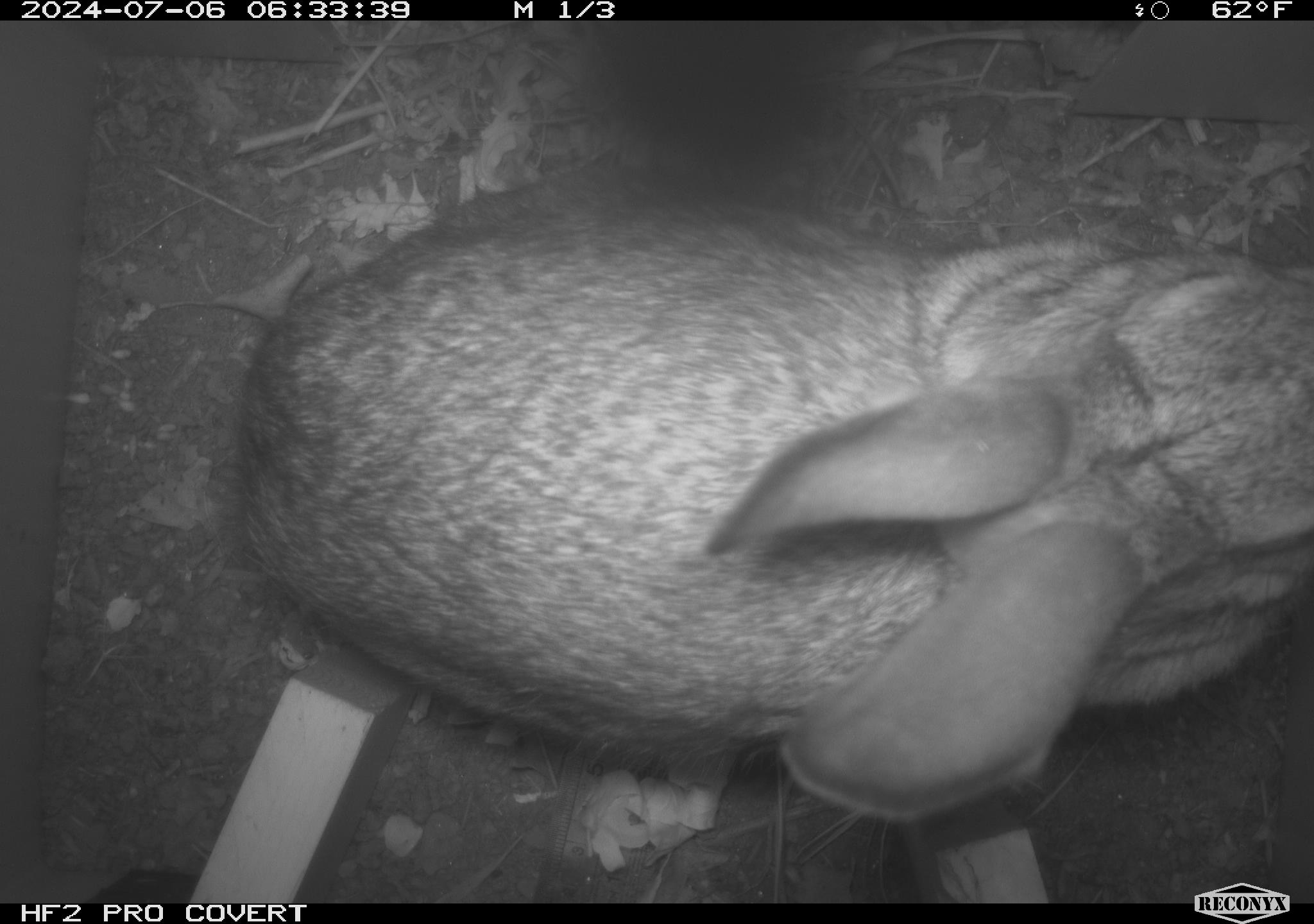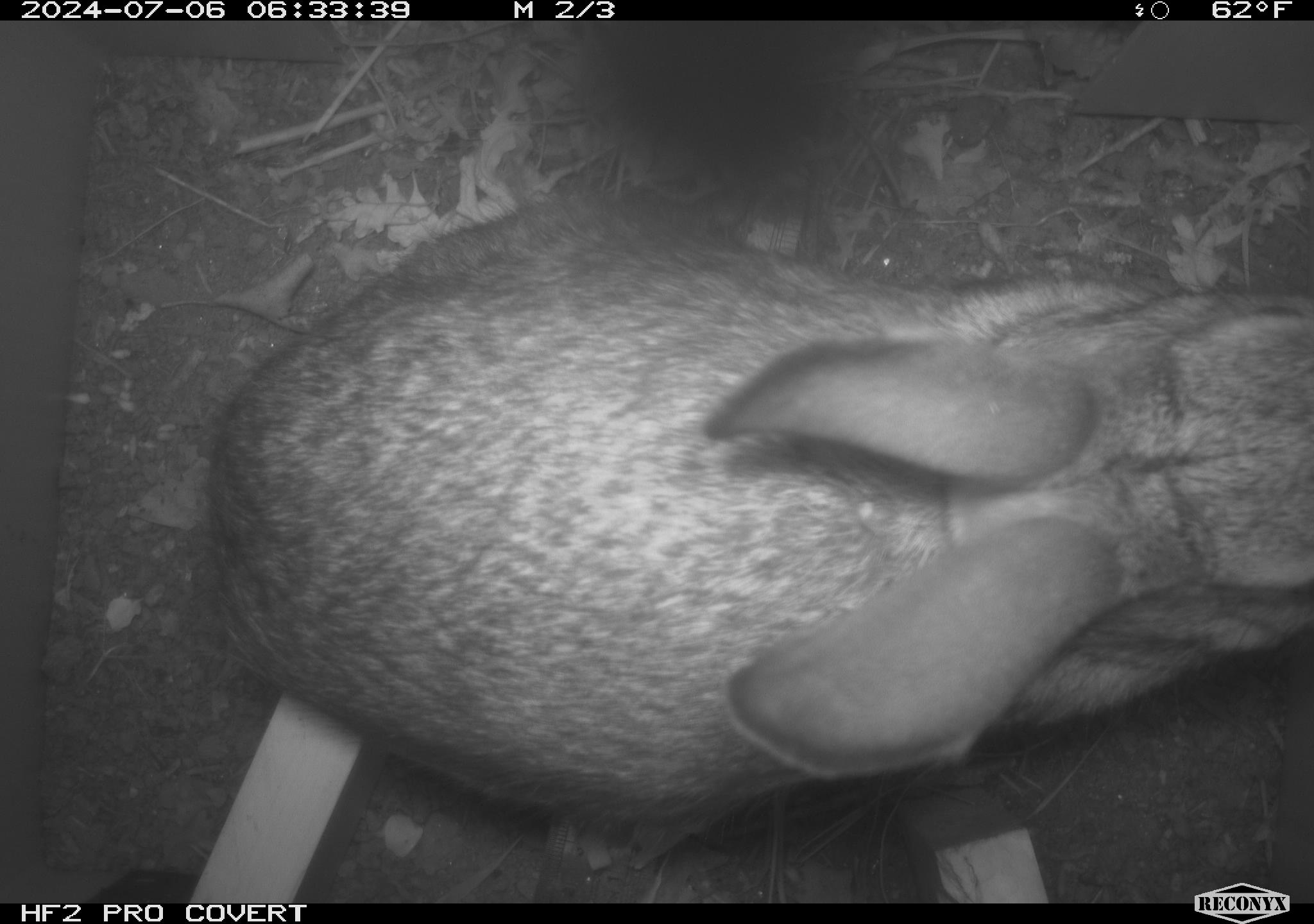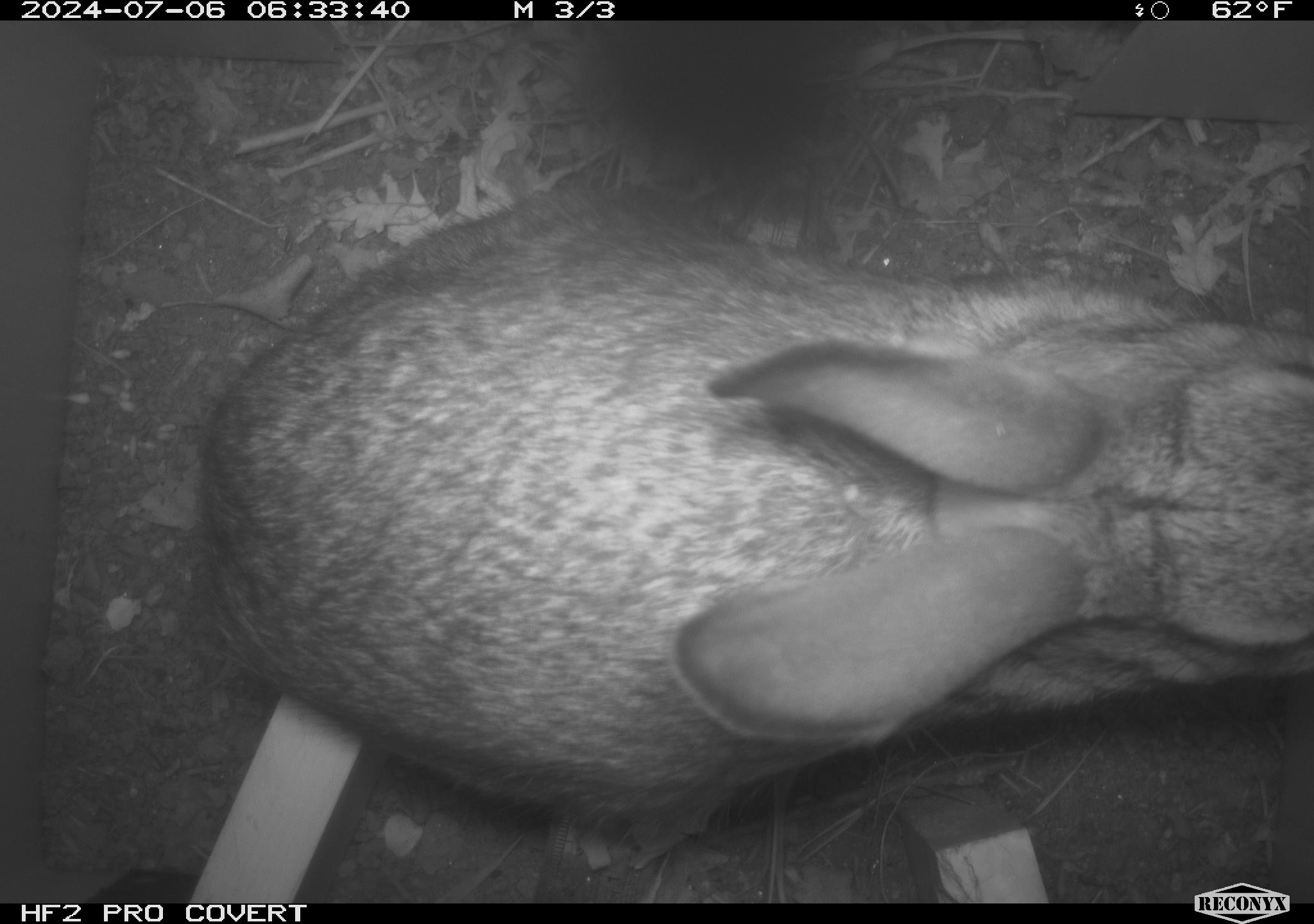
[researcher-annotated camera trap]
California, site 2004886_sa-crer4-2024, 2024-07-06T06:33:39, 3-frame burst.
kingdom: Animalia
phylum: Chordata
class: Mammalia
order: Lagomorpha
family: Leporidae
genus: Sylvilagus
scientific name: Sylvilagus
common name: cottontail rabbits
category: sylvilagus species